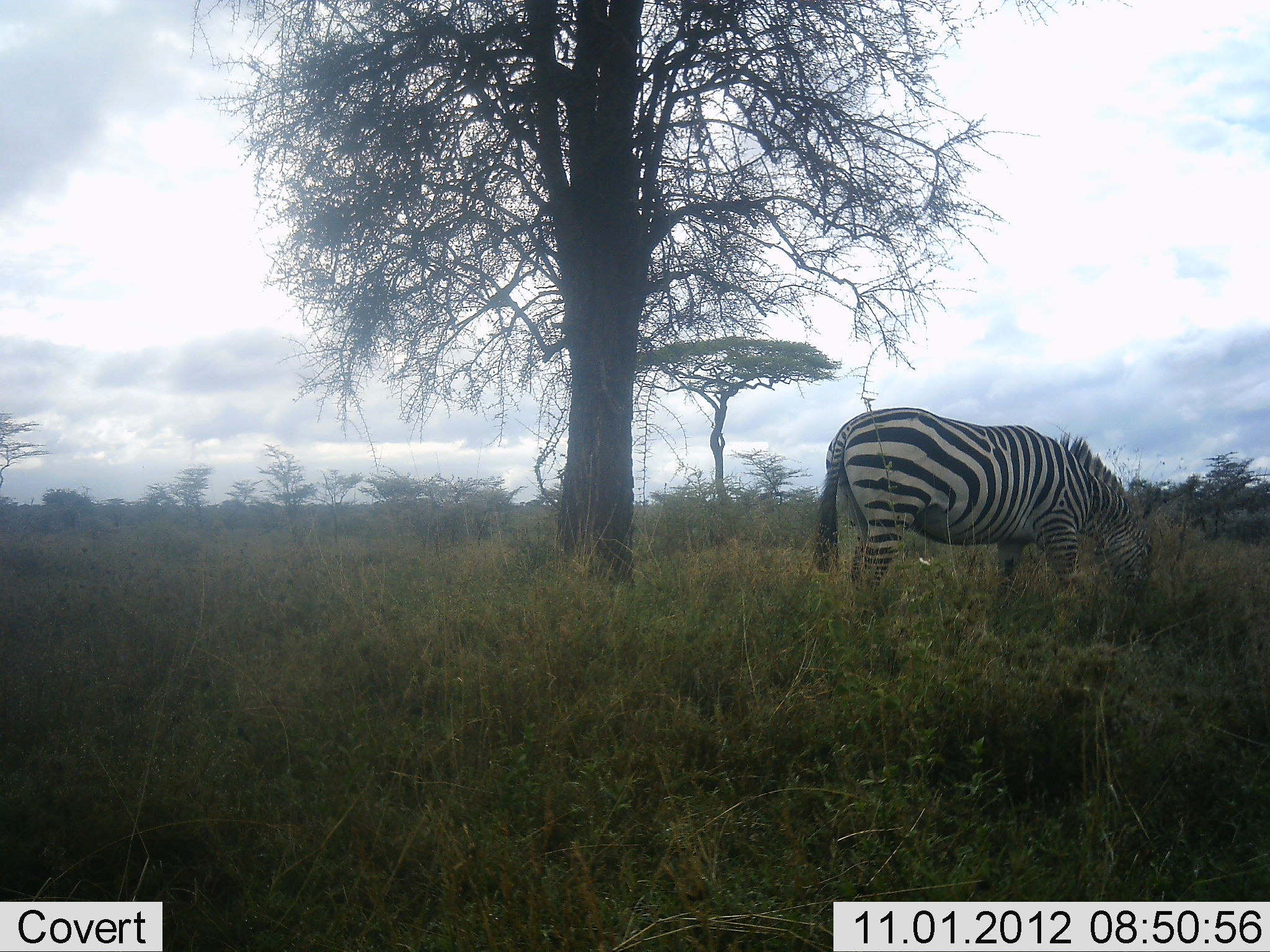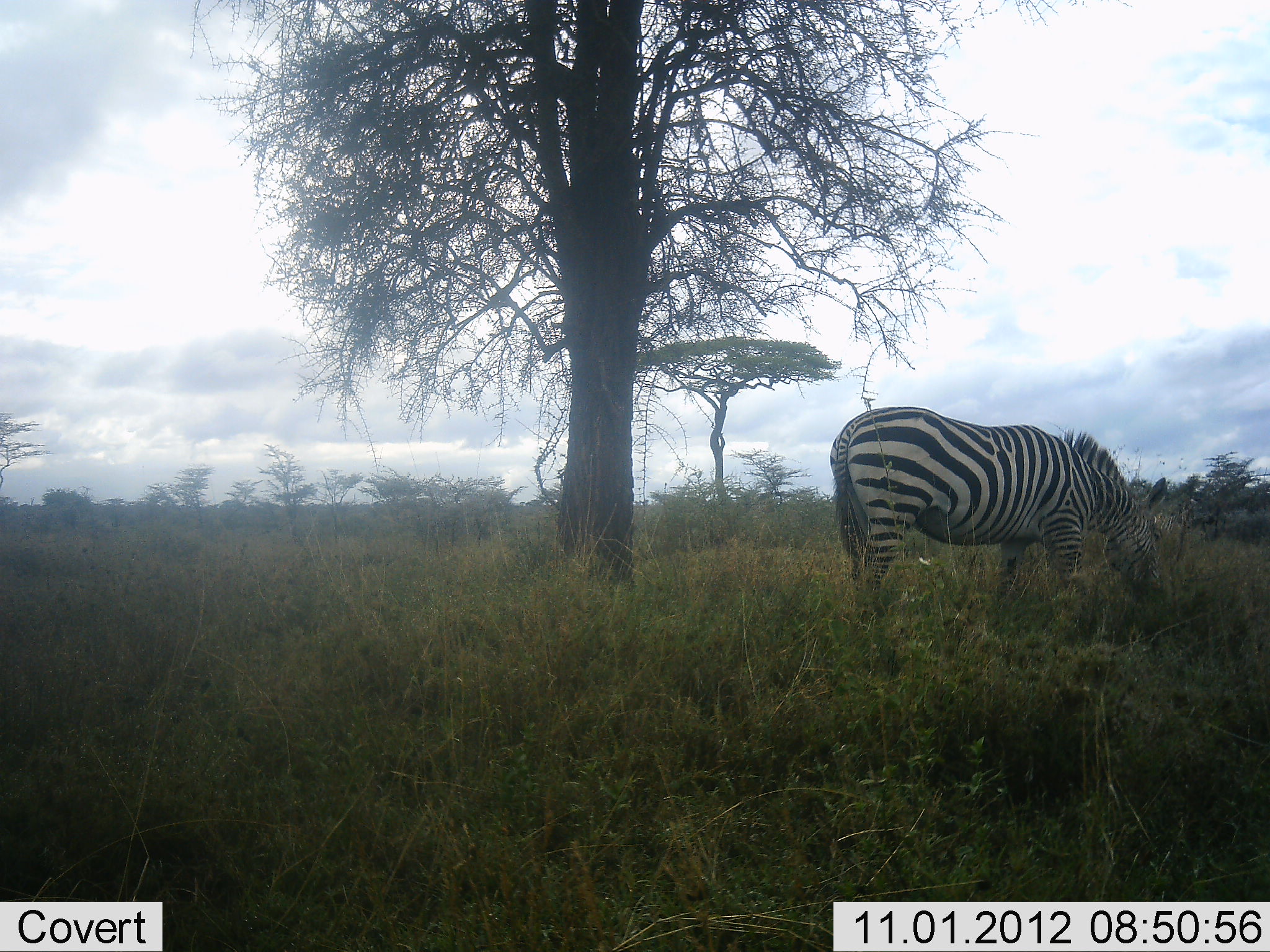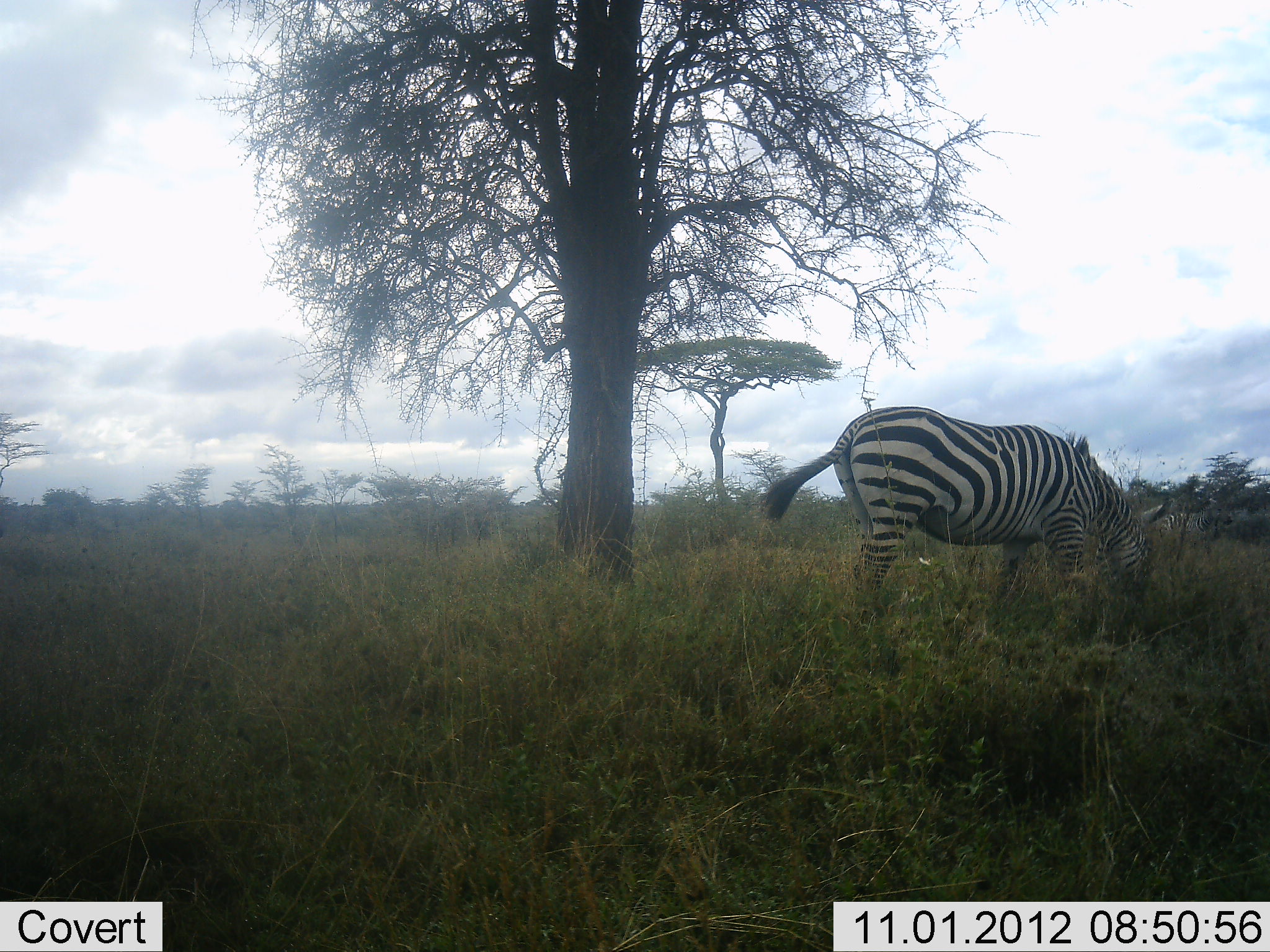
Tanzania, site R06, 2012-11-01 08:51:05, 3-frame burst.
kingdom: Animalia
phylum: Chordata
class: Mammalia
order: Perissodactyla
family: Equidae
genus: Equus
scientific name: Equus quagga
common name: plains zebra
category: zebra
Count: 2.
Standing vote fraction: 30%.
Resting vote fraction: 0%.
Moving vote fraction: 40%.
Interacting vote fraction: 0%.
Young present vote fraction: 0%.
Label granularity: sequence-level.